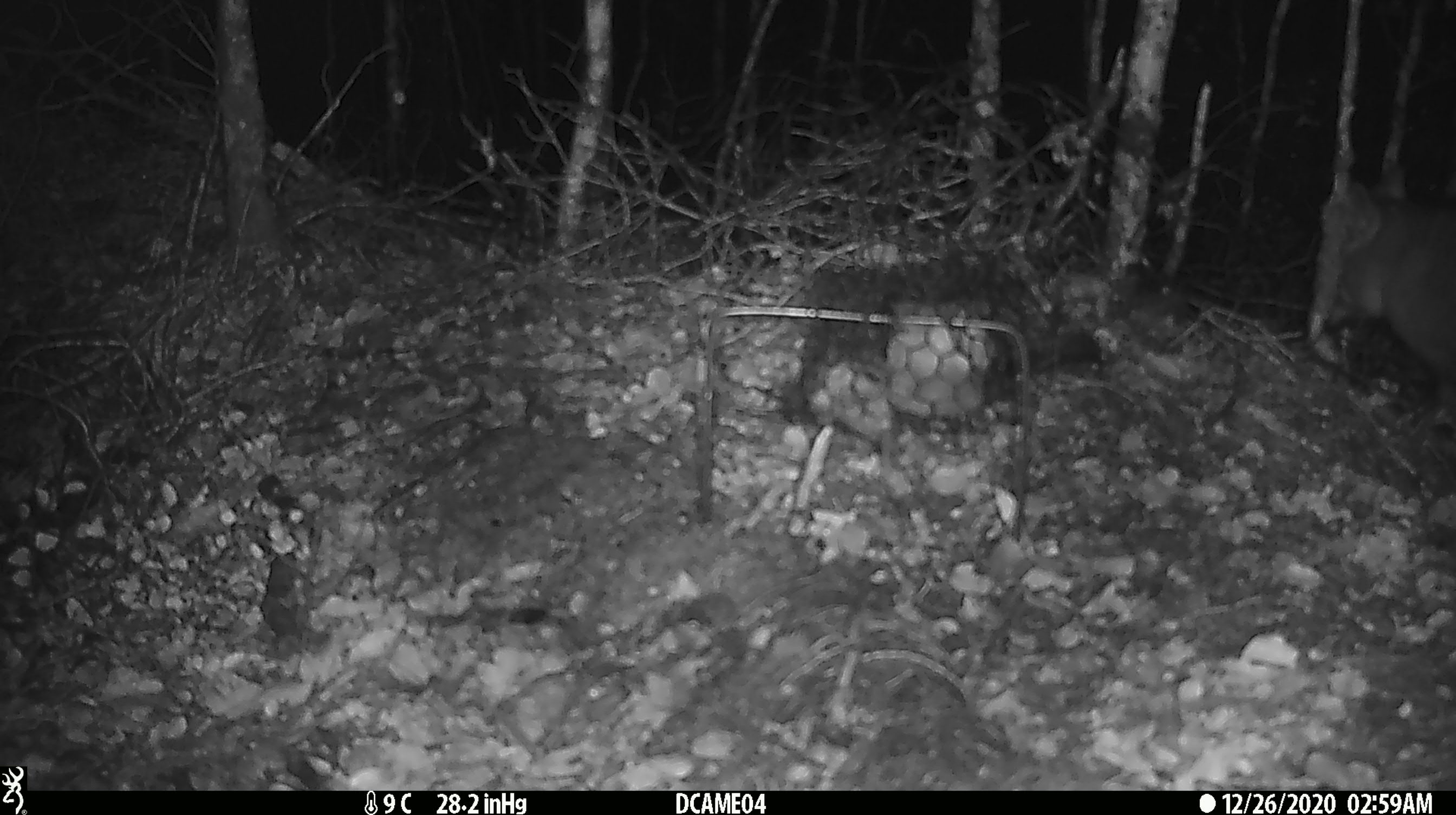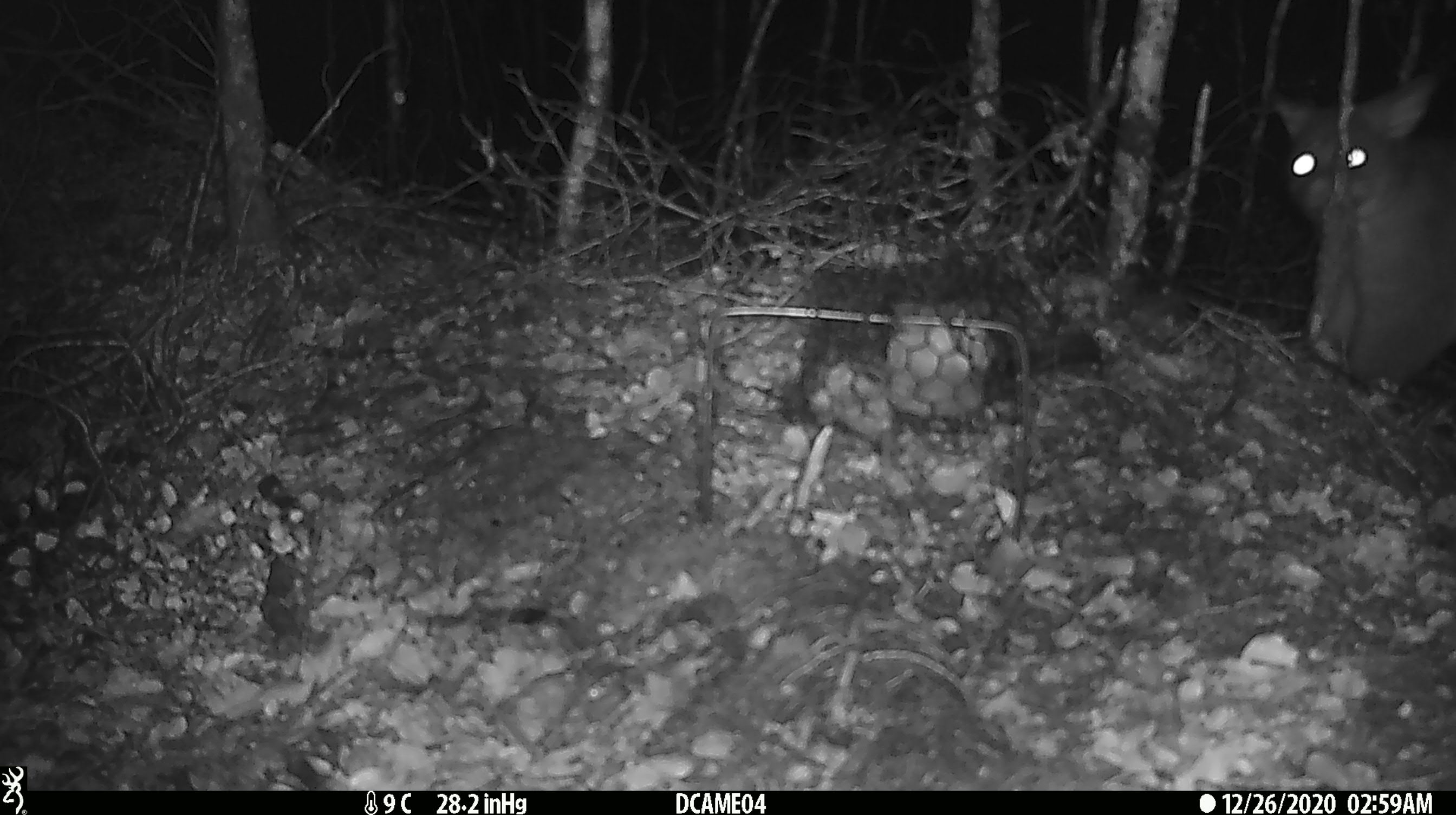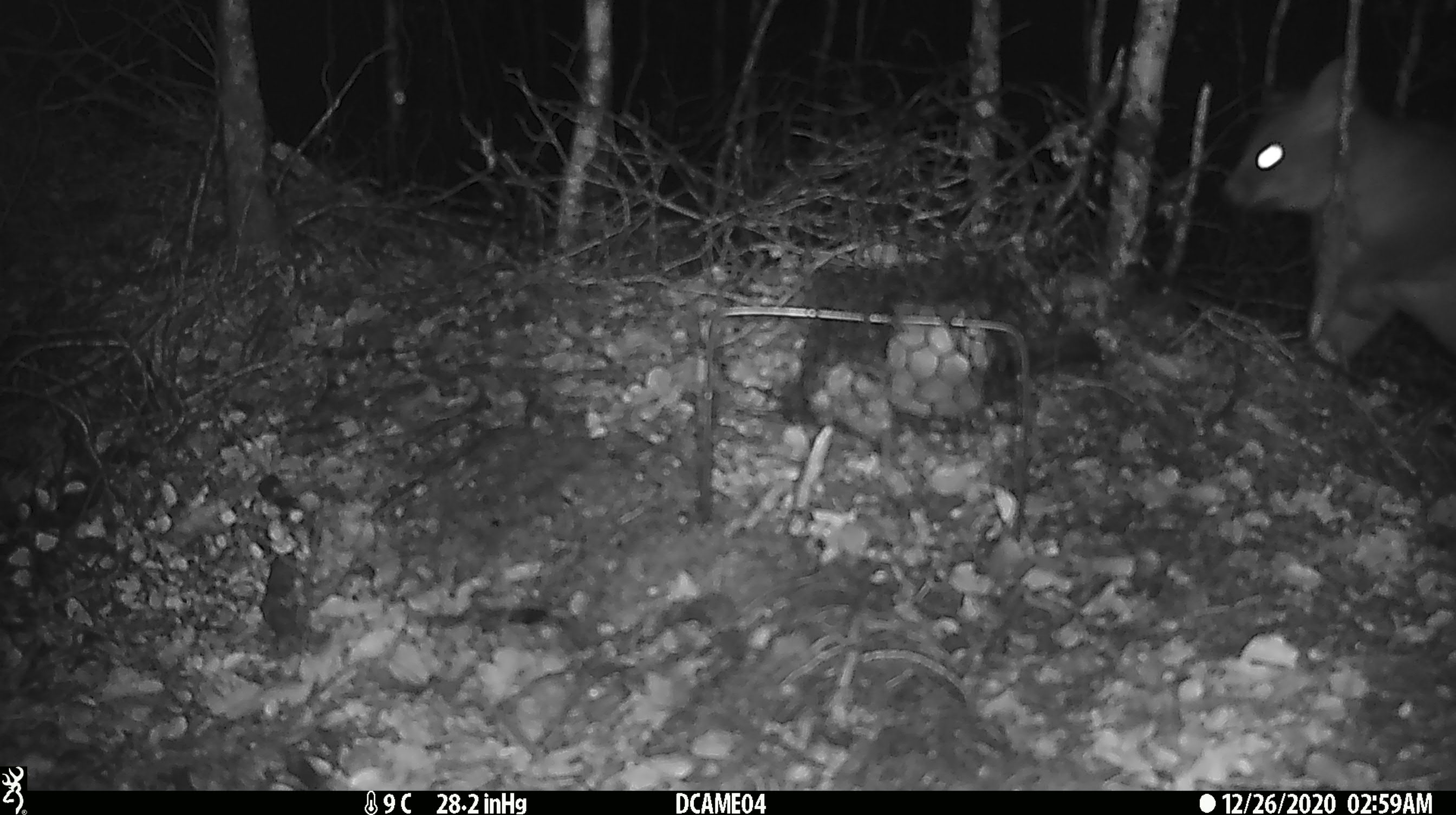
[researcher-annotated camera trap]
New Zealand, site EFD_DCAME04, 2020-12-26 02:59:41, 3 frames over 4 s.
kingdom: Animalia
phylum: Chordata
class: Mammalia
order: Diprotodontia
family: Phalangeridae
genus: Trichosurus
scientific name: Trichosurus vulpecula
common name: common brushtail possum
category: possum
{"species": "possum (common brushtail possum) (Trichosurus vulpecula)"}